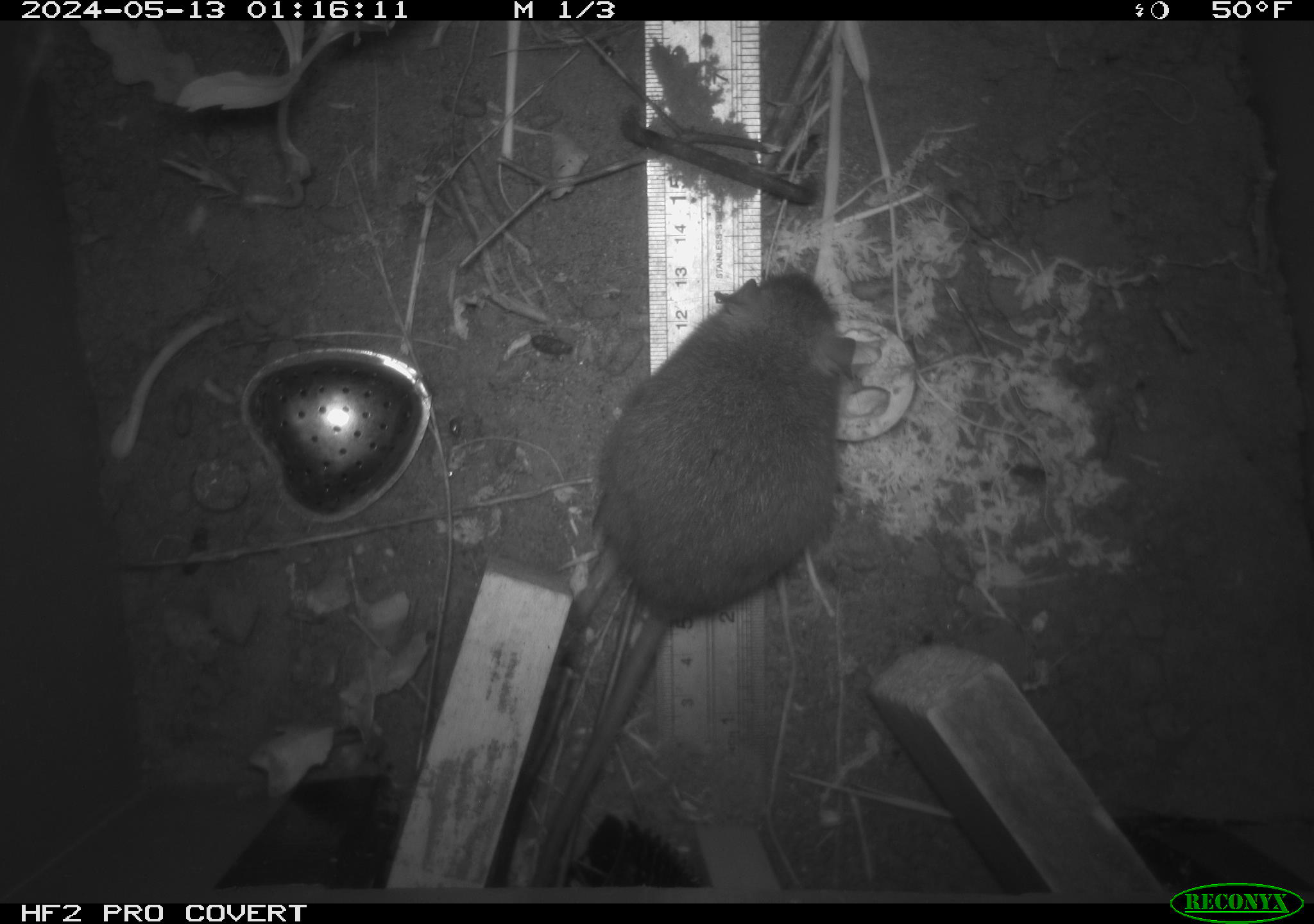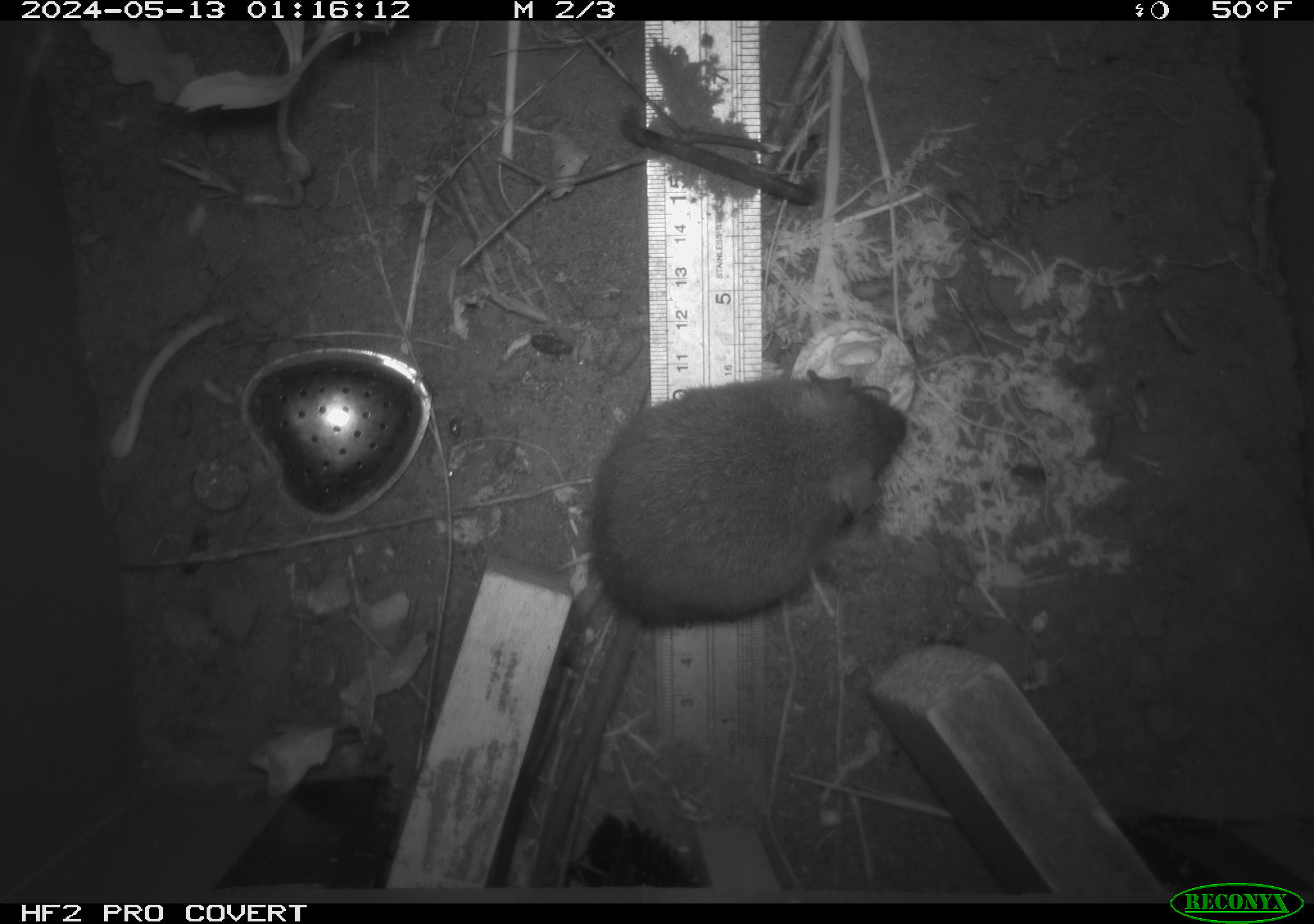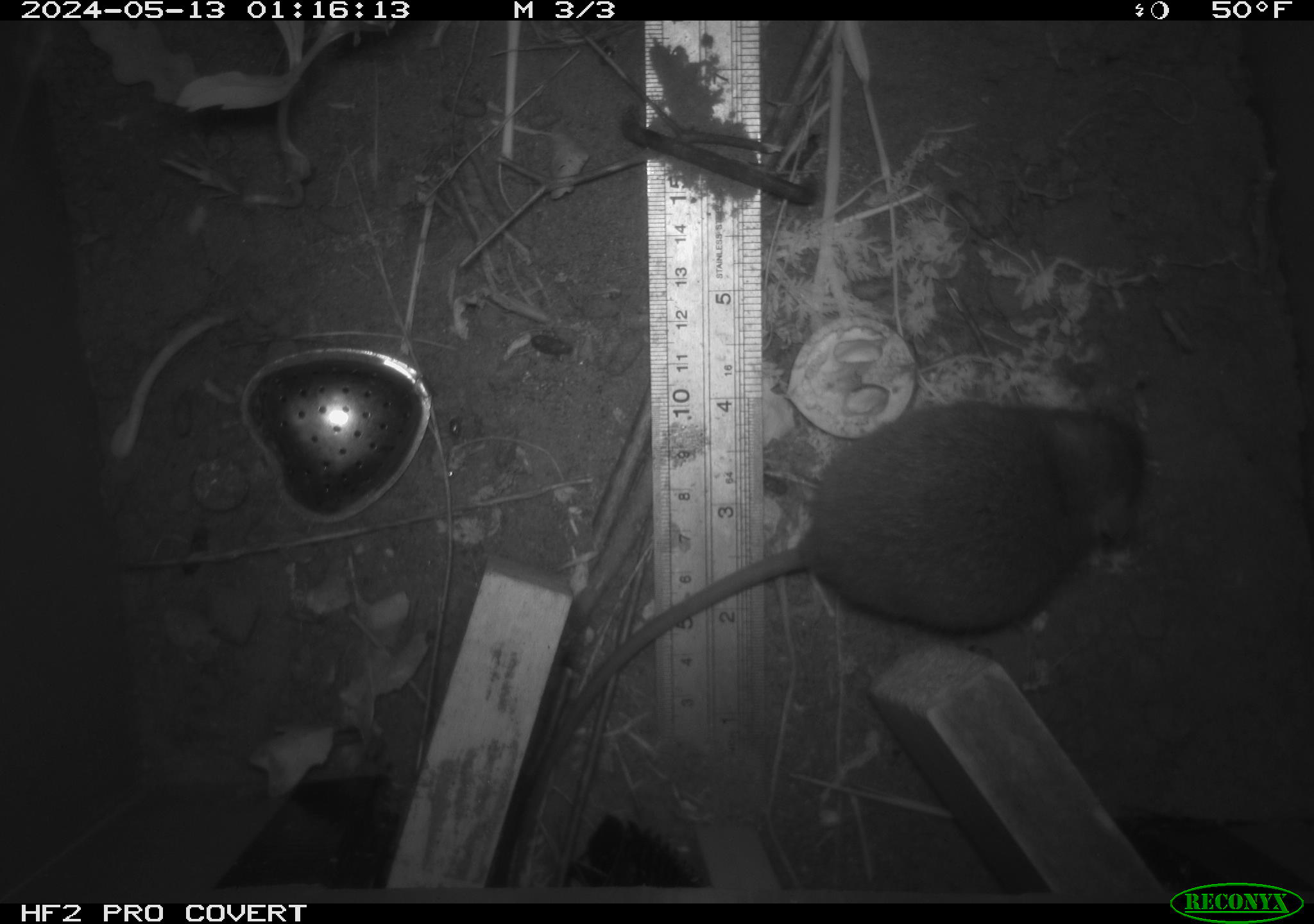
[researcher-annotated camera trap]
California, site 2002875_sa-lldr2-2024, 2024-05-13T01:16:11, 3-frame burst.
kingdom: Animalia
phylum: Chordata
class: Mammalia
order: Rodentia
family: Muridae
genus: Rattus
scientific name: Rattus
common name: rat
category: rattus species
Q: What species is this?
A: Rattus species (rat) (Rattus).